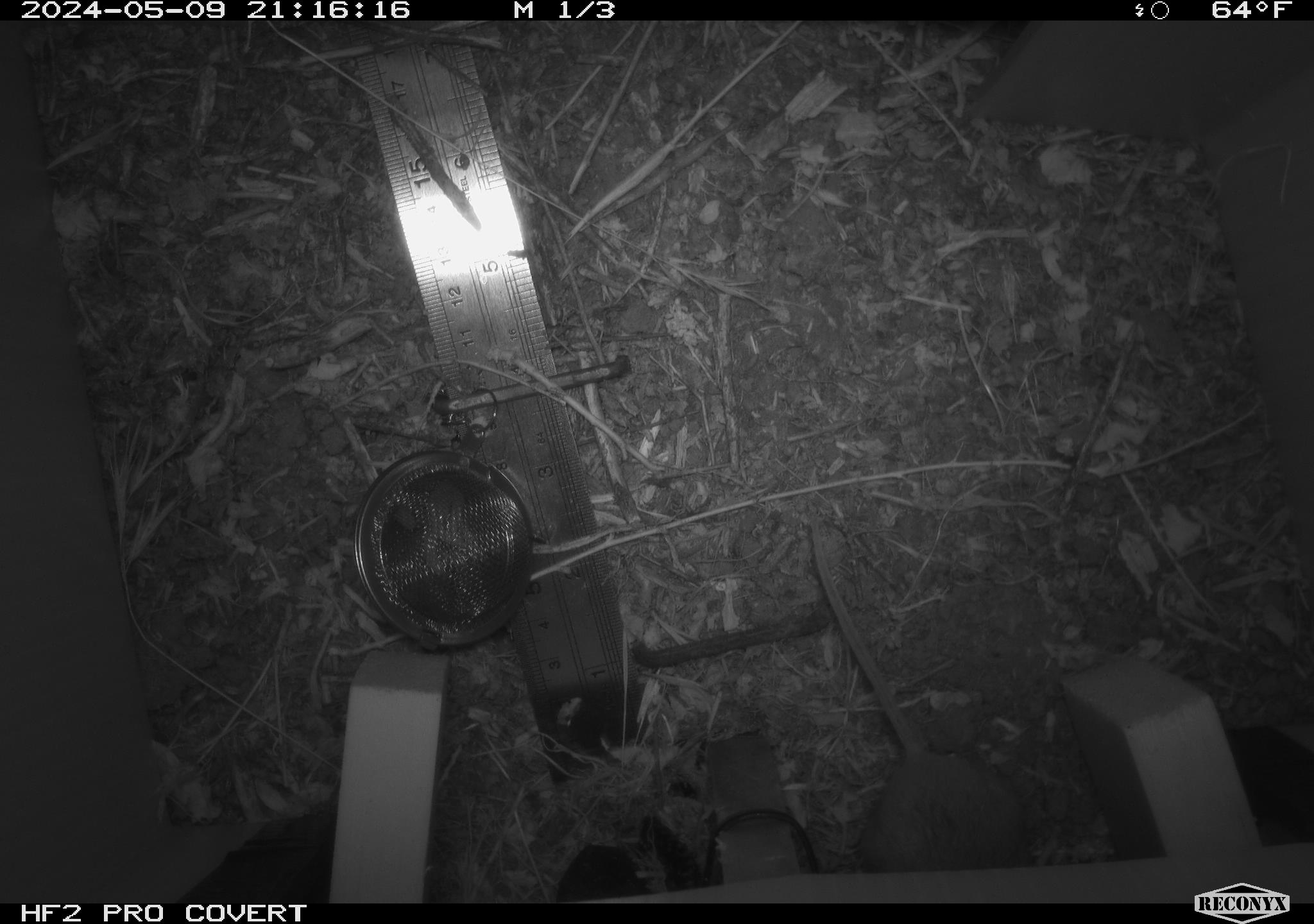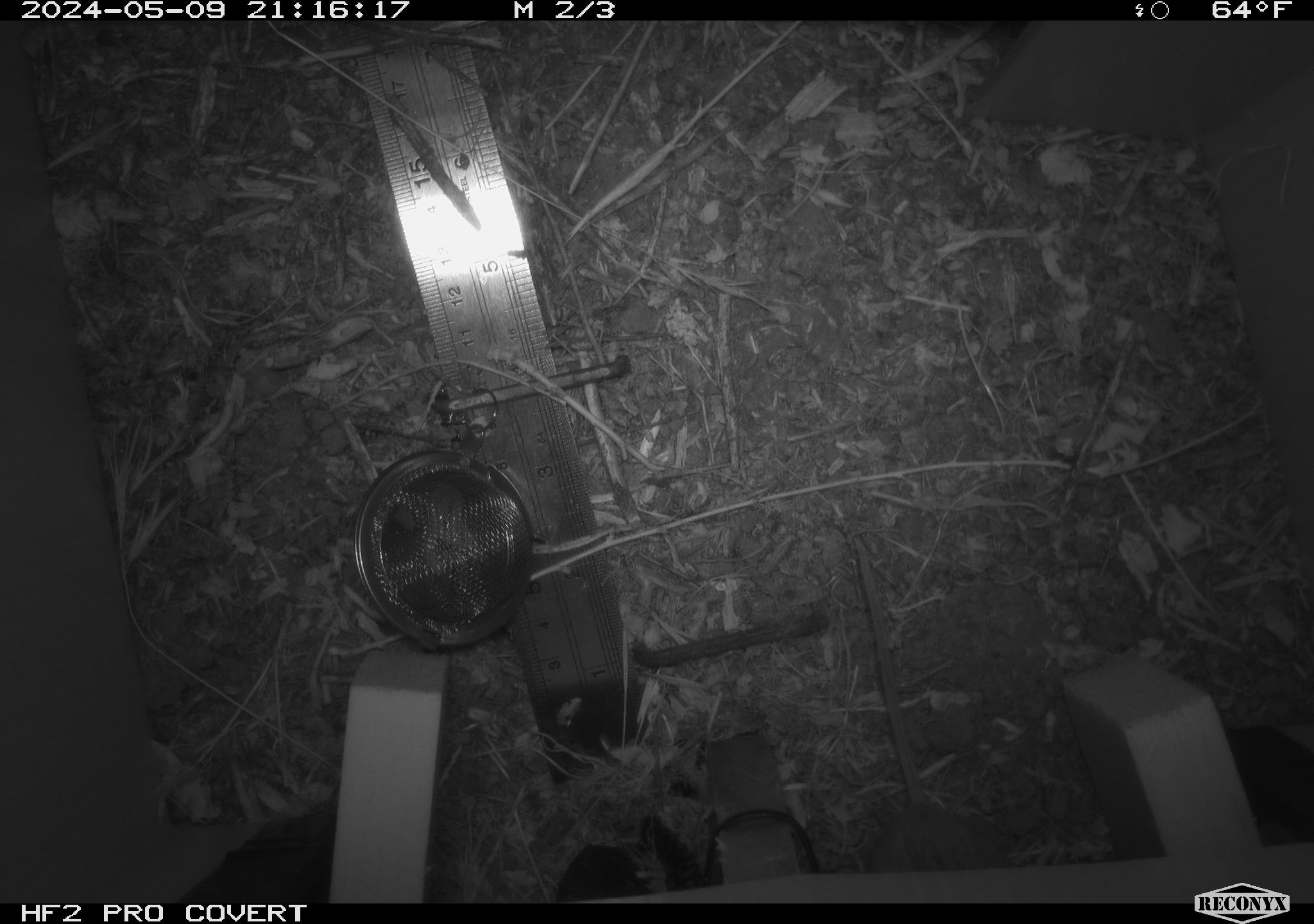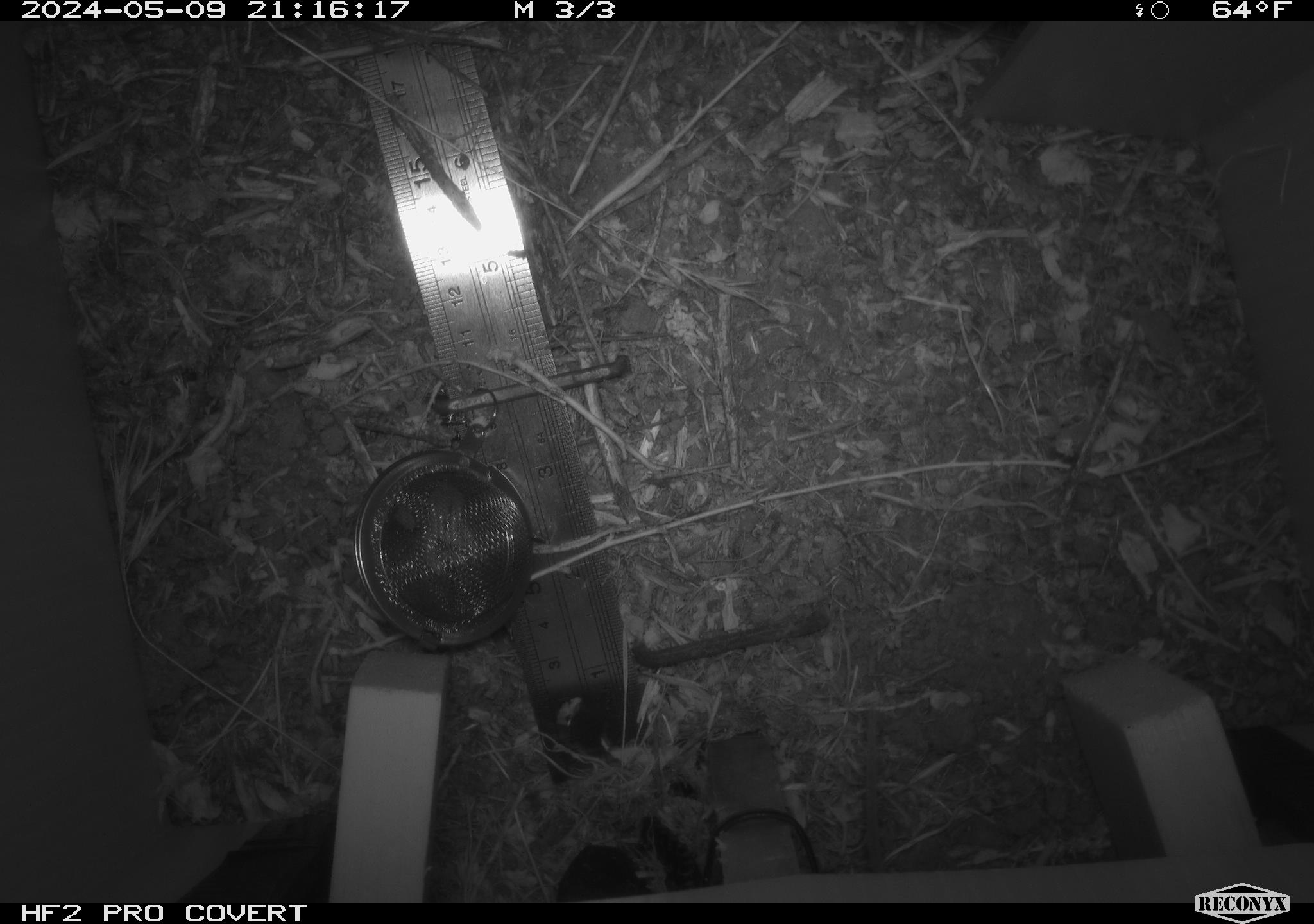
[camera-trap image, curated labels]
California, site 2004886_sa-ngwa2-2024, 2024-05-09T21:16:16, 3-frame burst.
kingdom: Animalia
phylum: Chordata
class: Mammalia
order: Rodentia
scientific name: Rodentia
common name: mouse species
Mouse species (Rodentia).